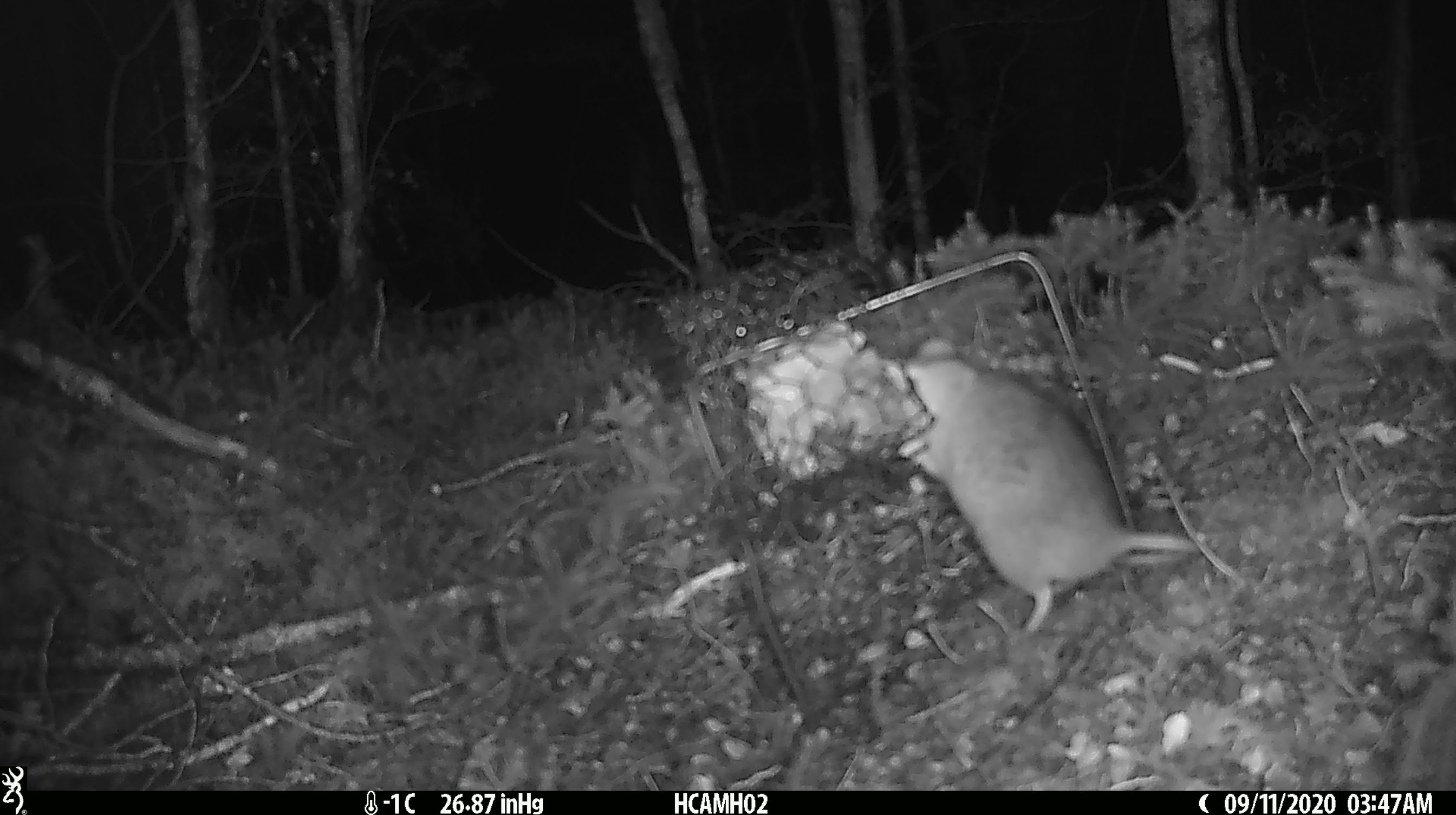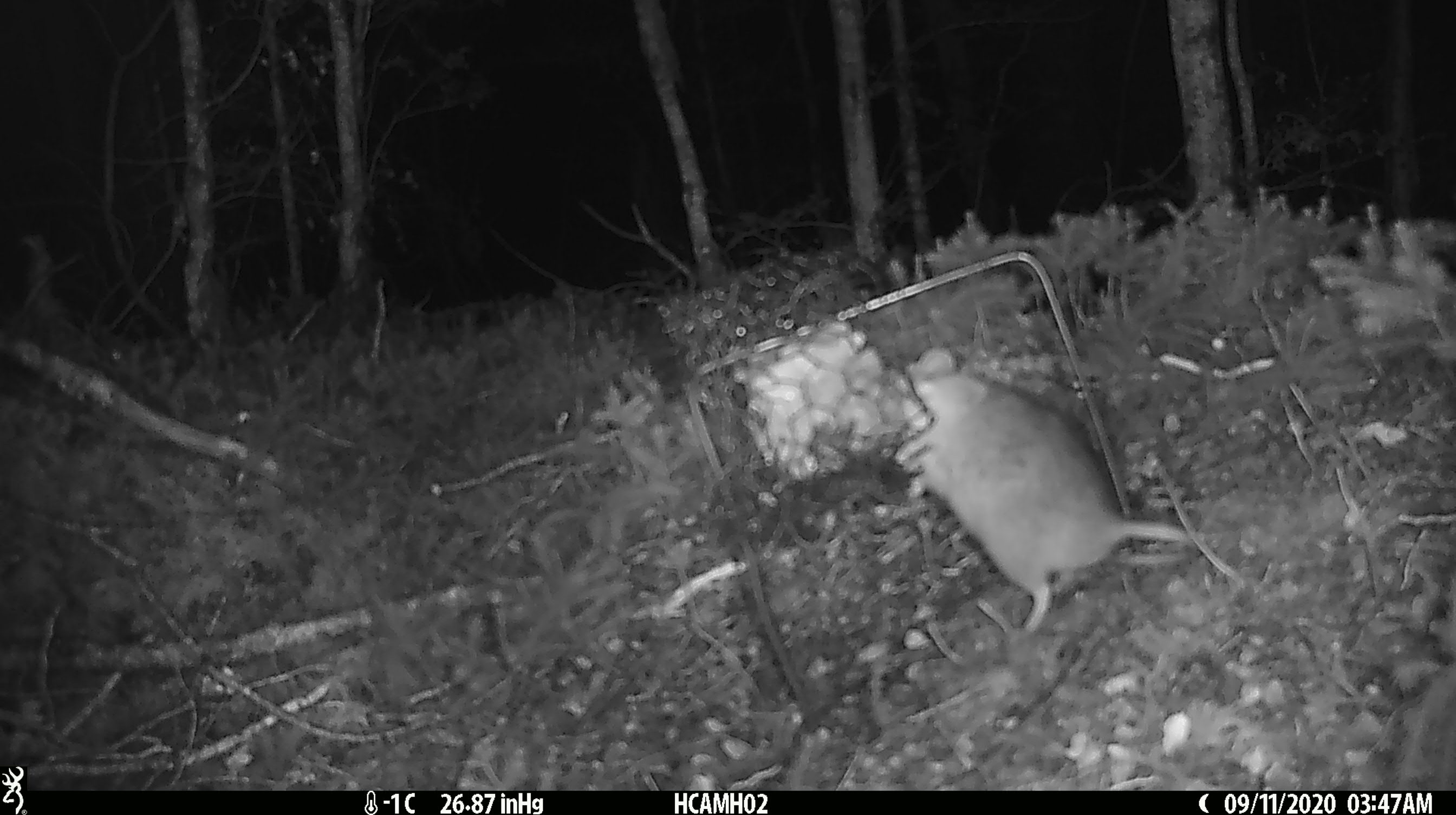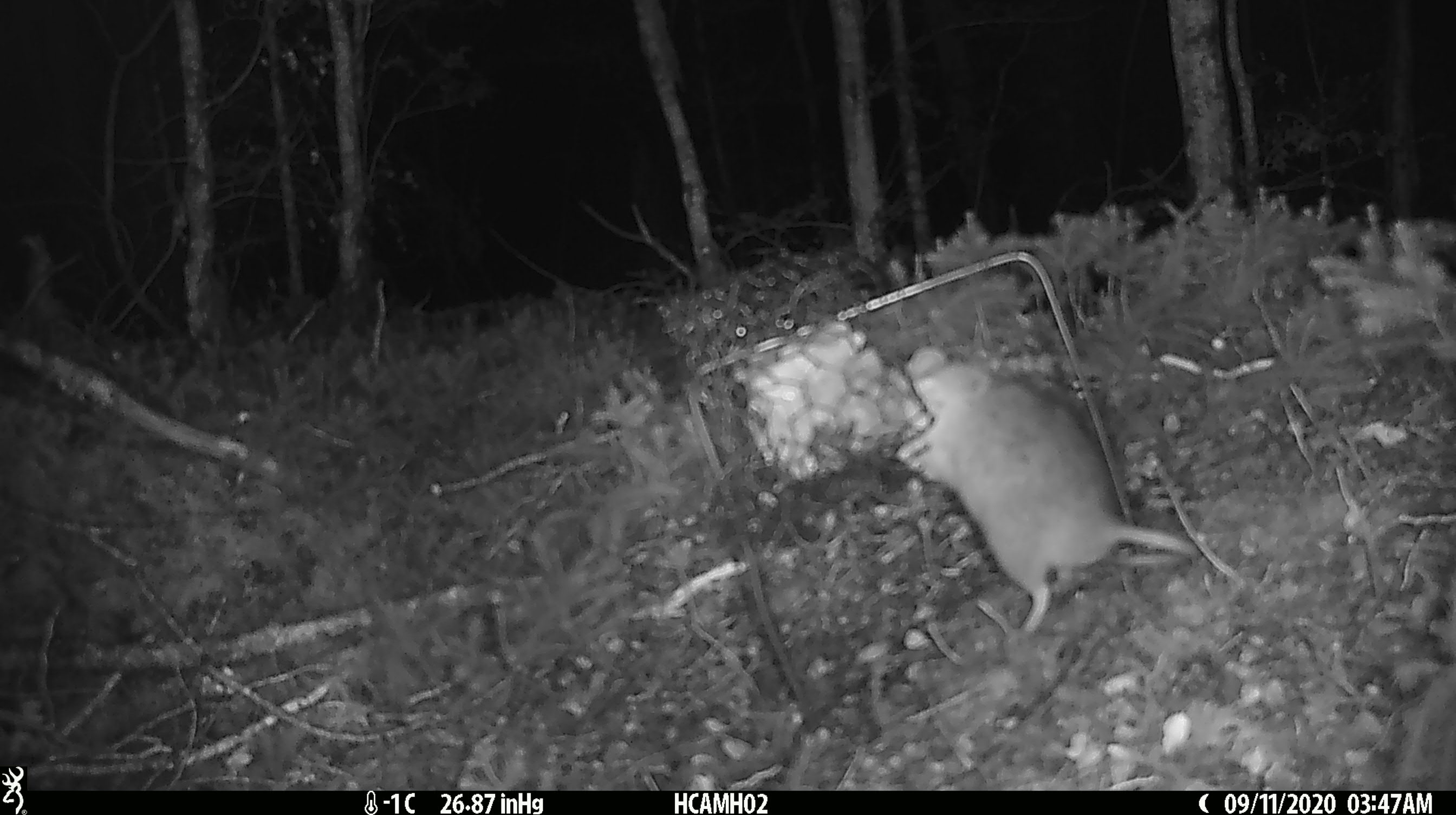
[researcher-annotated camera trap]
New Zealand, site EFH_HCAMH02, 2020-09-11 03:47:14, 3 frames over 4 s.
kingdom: Animalia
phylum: Chordata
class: Mammalia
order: Rodentia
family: Muridae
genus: Rattus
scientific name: Rattus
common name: rat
Rat (Rattus).